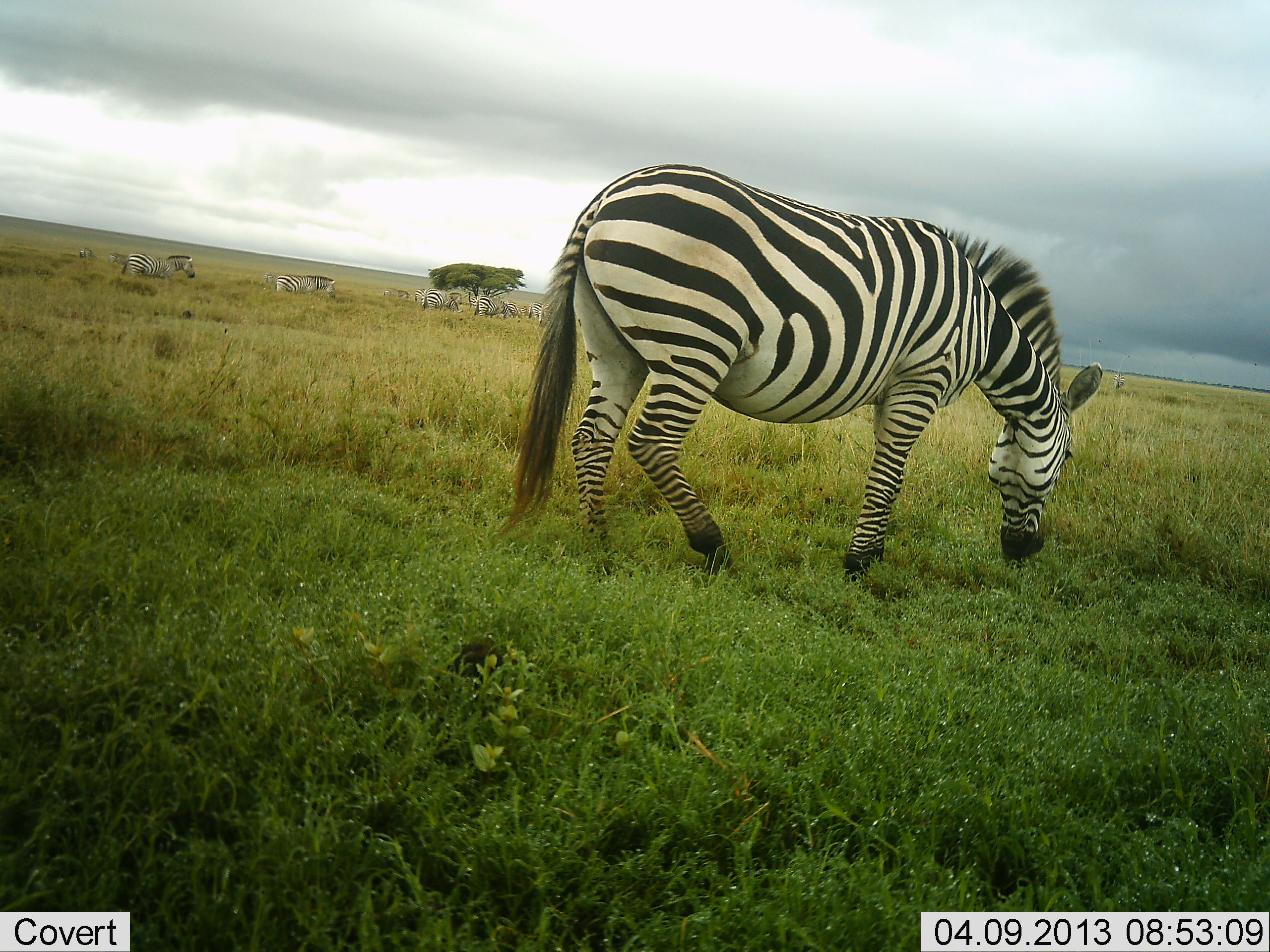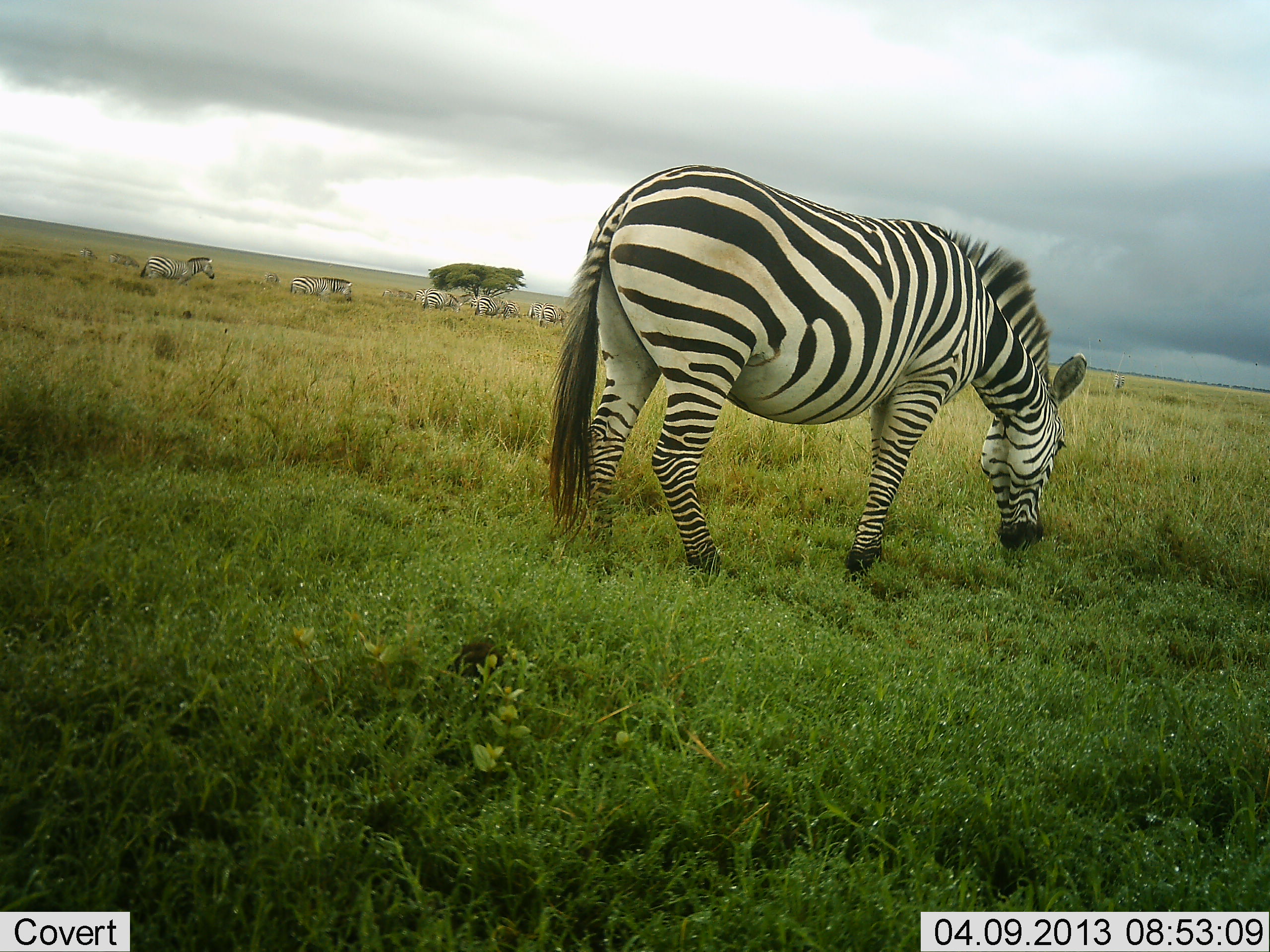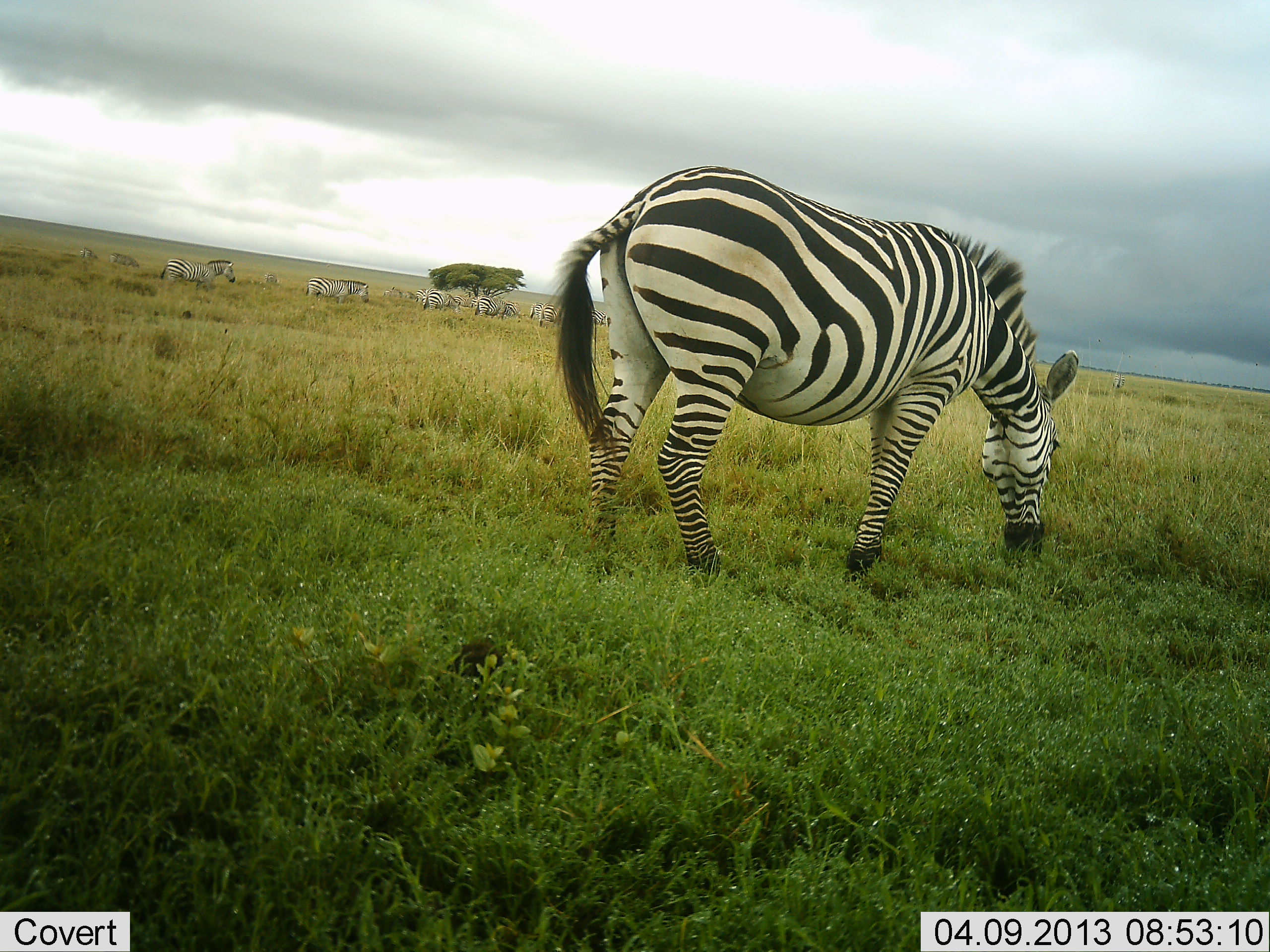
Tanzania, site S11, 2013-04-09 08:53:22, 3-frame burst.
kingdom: Animalia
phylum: Chordata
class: Mammalia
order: Perissodactyla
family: Equidae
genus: Equus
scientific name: Equus quagga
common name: plains zebra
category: zebra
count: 7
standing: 42%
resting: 0%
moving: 58%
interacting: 0%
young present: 0%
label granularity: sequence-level